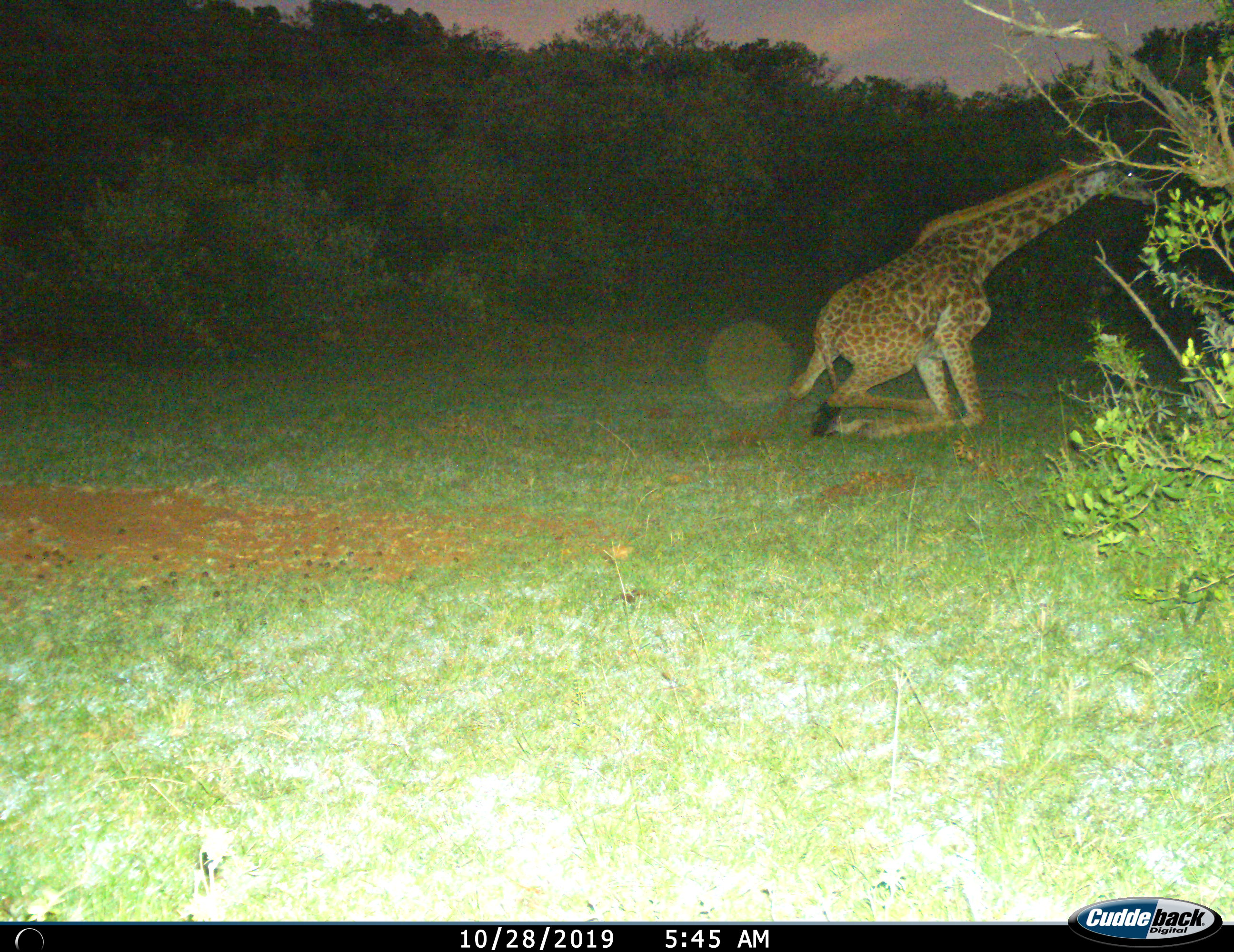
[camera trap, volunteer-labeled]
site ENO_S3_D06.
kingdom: Animalia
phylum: Chordata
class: Mammalia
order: Artiodactyla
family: Giraffidae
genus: Giraffa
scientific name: Giraffa camelopardalis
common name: giraffe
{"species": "giraffe (Giraffa camelopardalis)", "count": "1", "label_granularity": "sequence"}